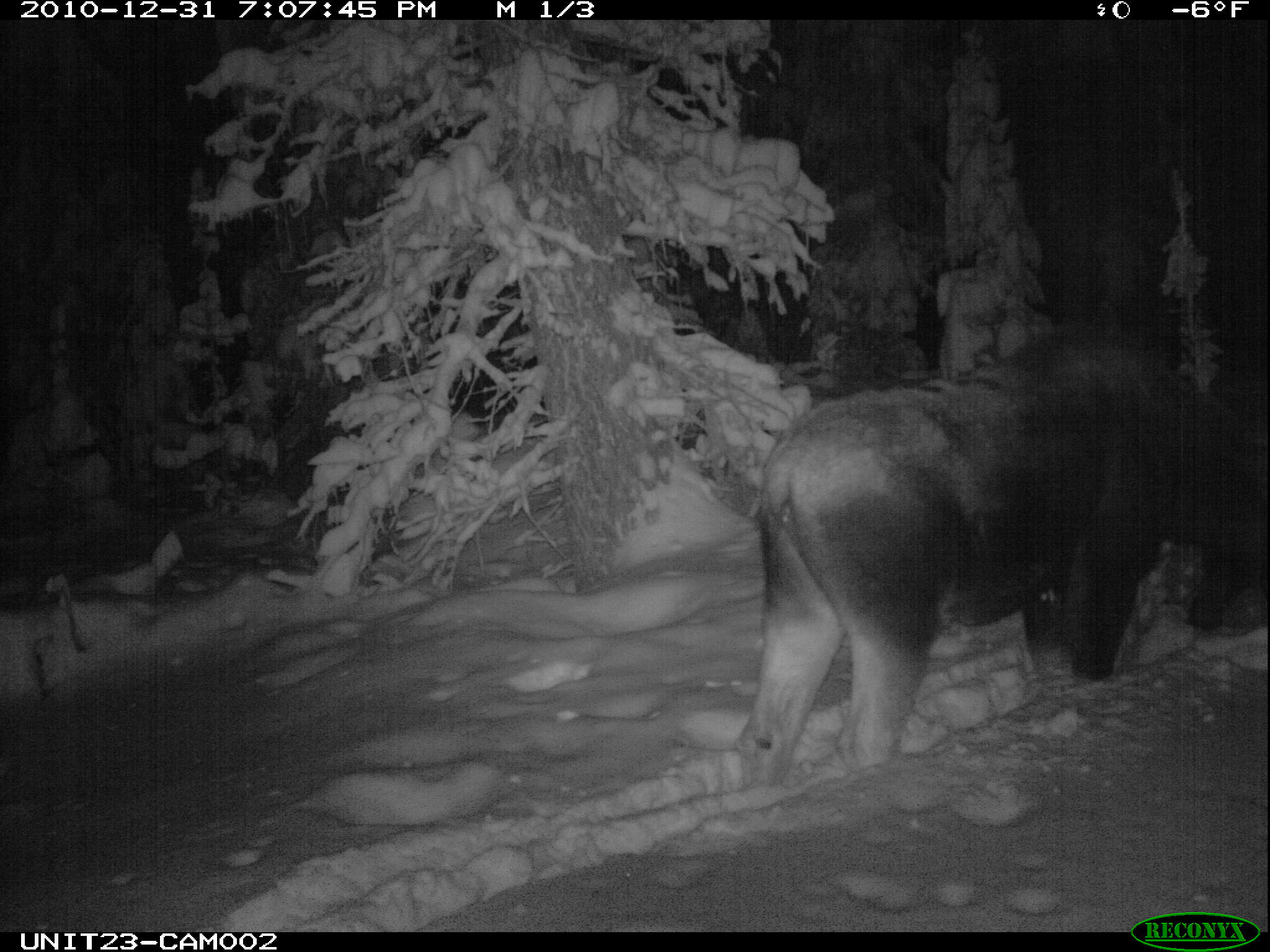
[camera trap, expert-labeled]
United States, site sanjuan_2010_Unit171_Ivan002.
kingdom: Animalia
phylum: Chordata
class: Mammalia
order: Artiodactyla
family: Cervidae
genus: Alces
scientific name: Alces alces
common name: moose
Alces alces (moose).